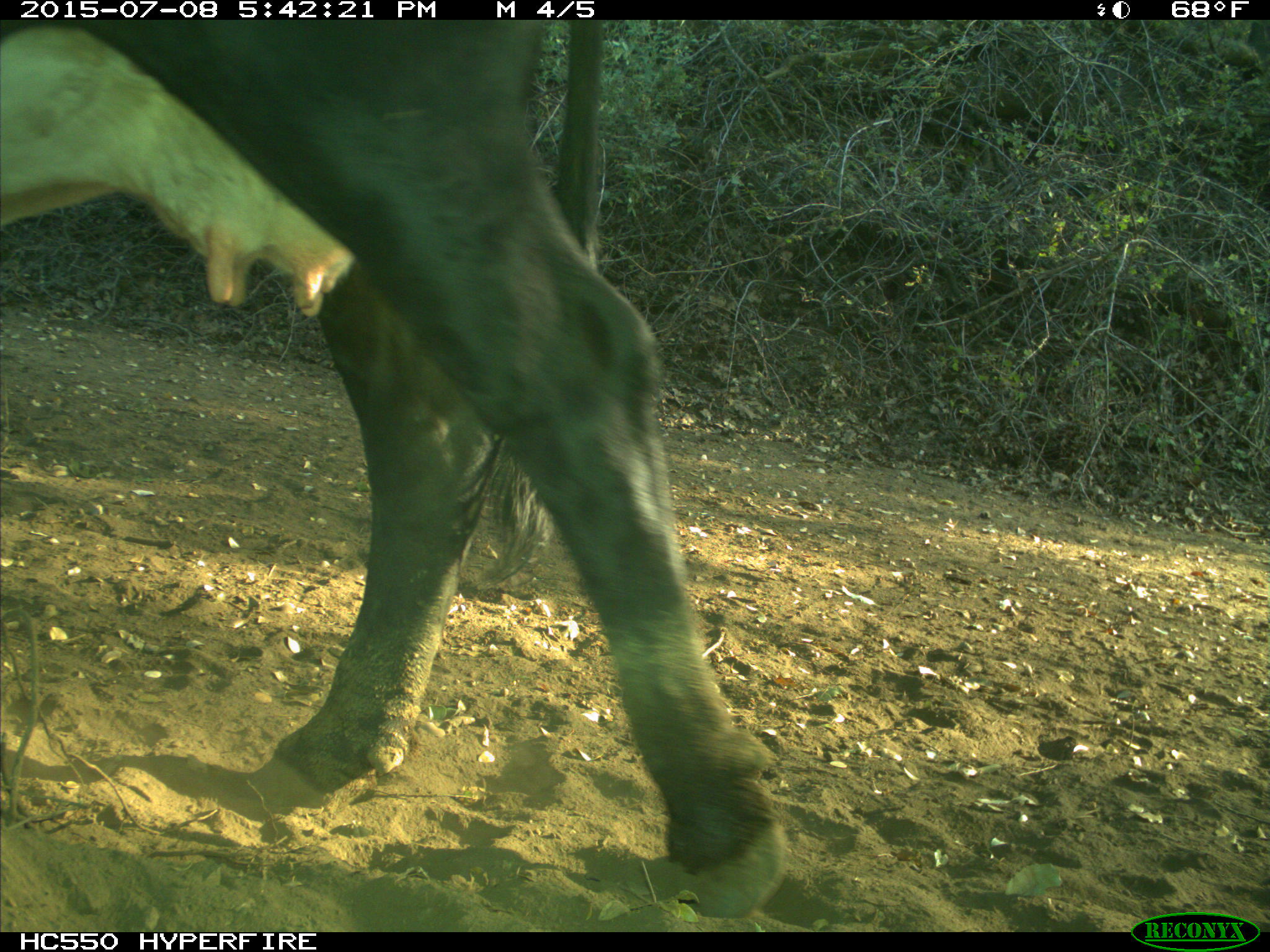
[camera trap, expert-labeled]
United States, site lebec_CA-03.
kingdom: Animalia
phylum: Chordata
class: Mammalia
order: Artiodactyla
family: Bovidae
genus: Bos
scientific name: Bos taurus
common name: domestic cow